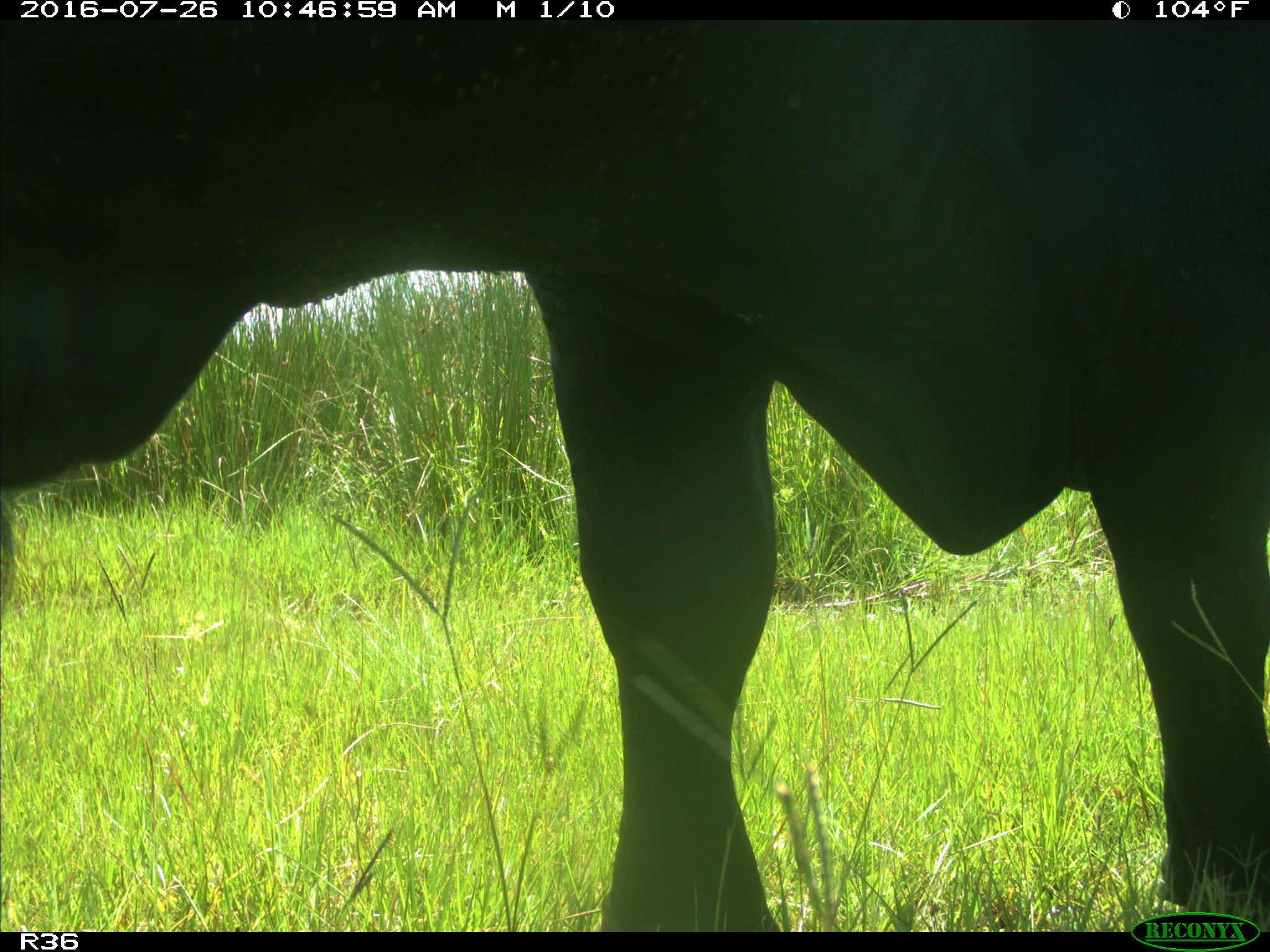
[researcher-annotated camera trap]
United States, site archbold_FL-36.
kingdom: Animalia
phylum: Chordata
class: Mammalia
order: Artiodactyla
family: Bovidae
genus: Bos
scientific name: Bos taurus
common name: domestic cow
Bos taurus (domestic cow).